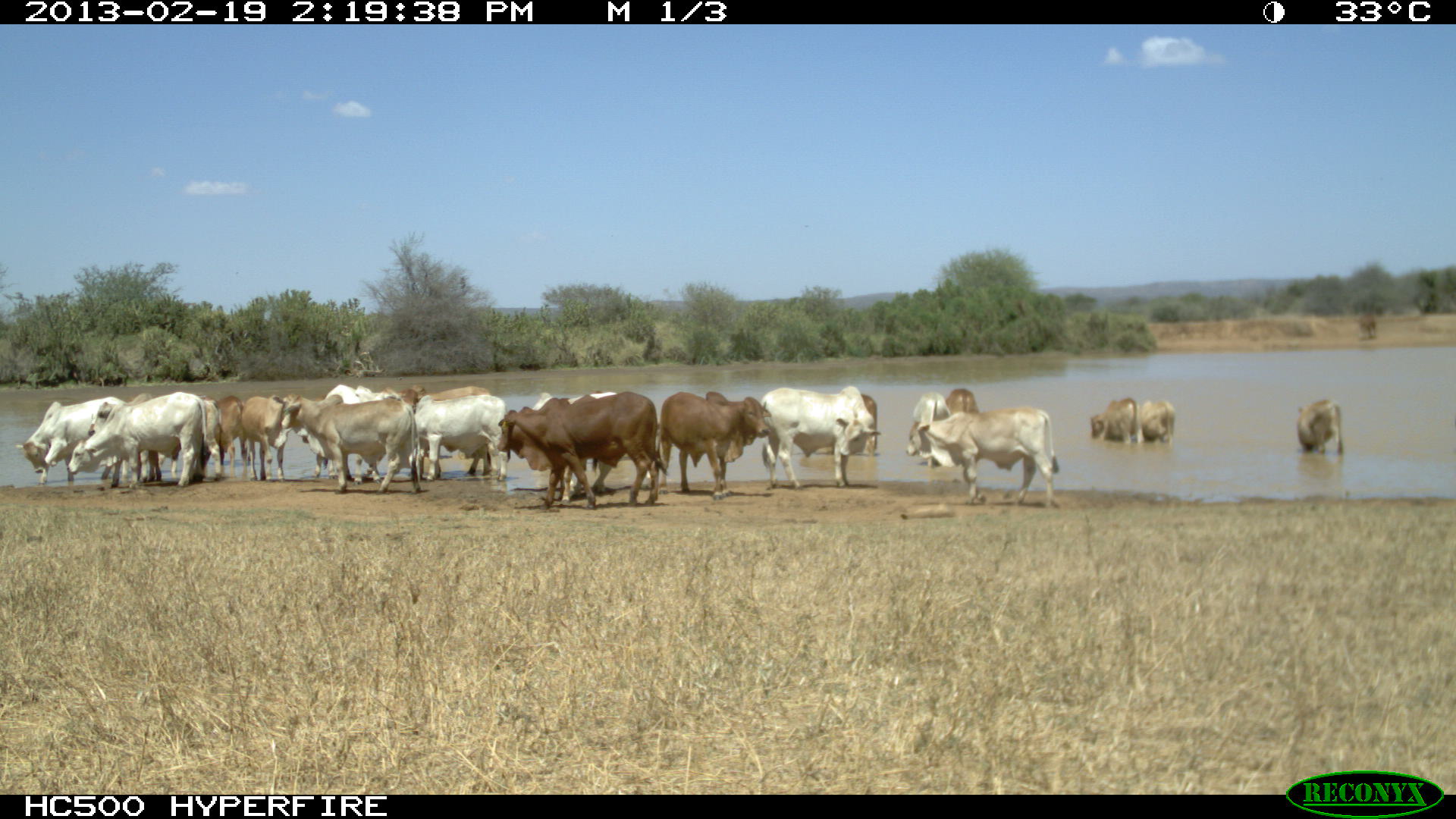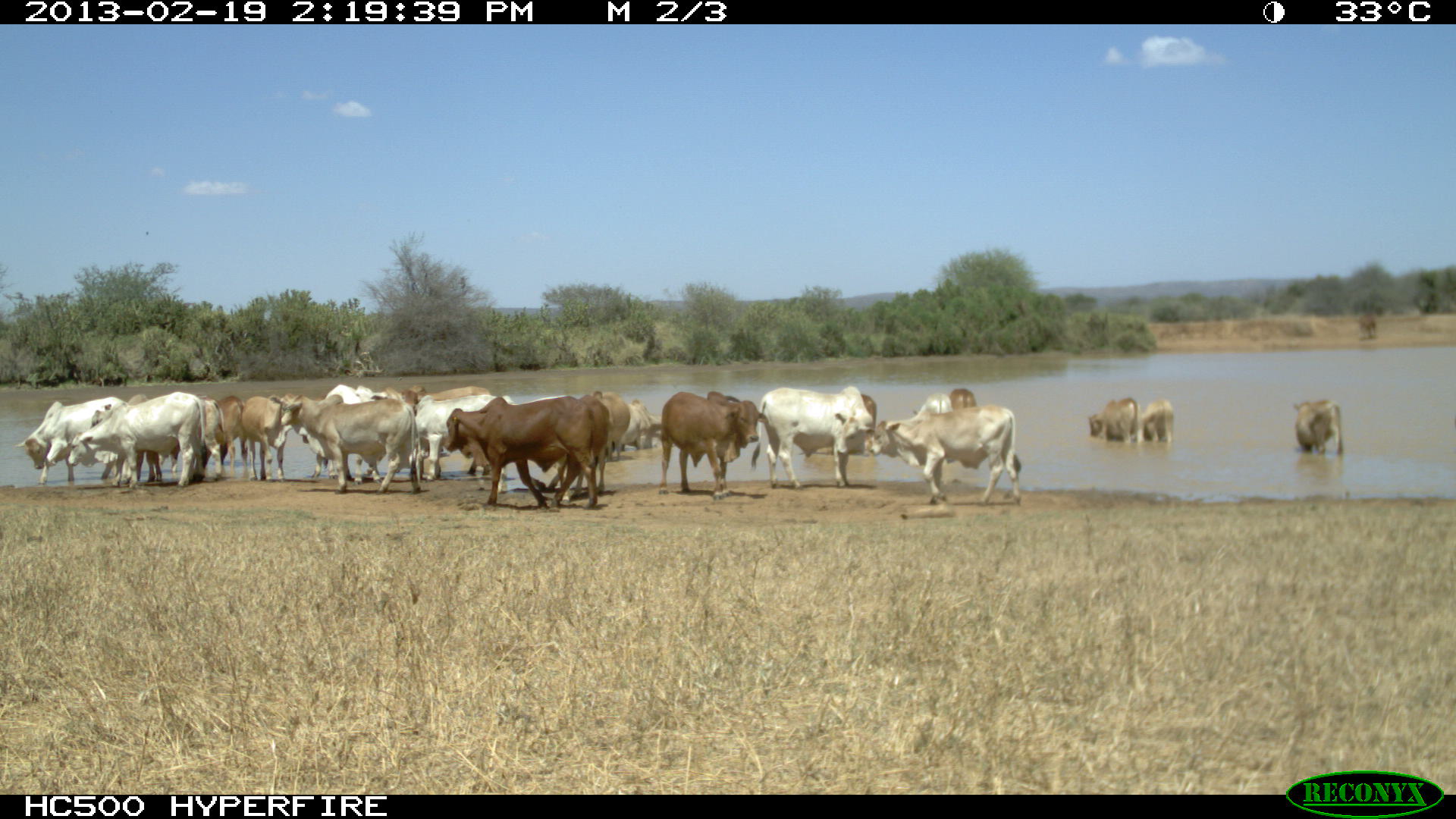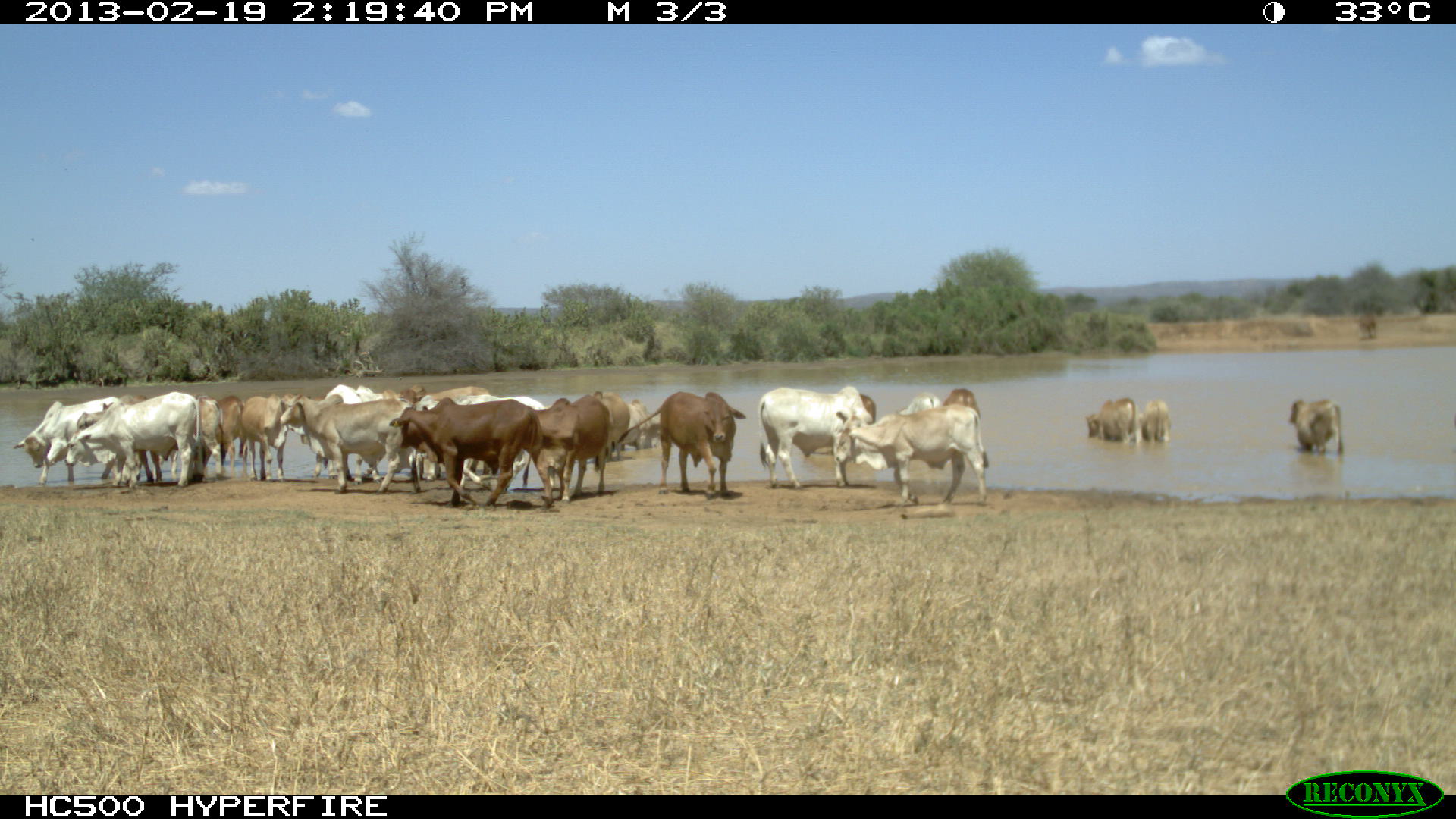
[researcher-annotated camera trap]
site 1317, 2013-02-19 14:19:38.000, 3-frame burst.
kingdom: Animalia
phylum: Chordata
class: Mammalia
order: Artiodactyla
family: Bovidae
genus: Bos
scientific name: Bos taurus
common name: domestic cattle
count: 1